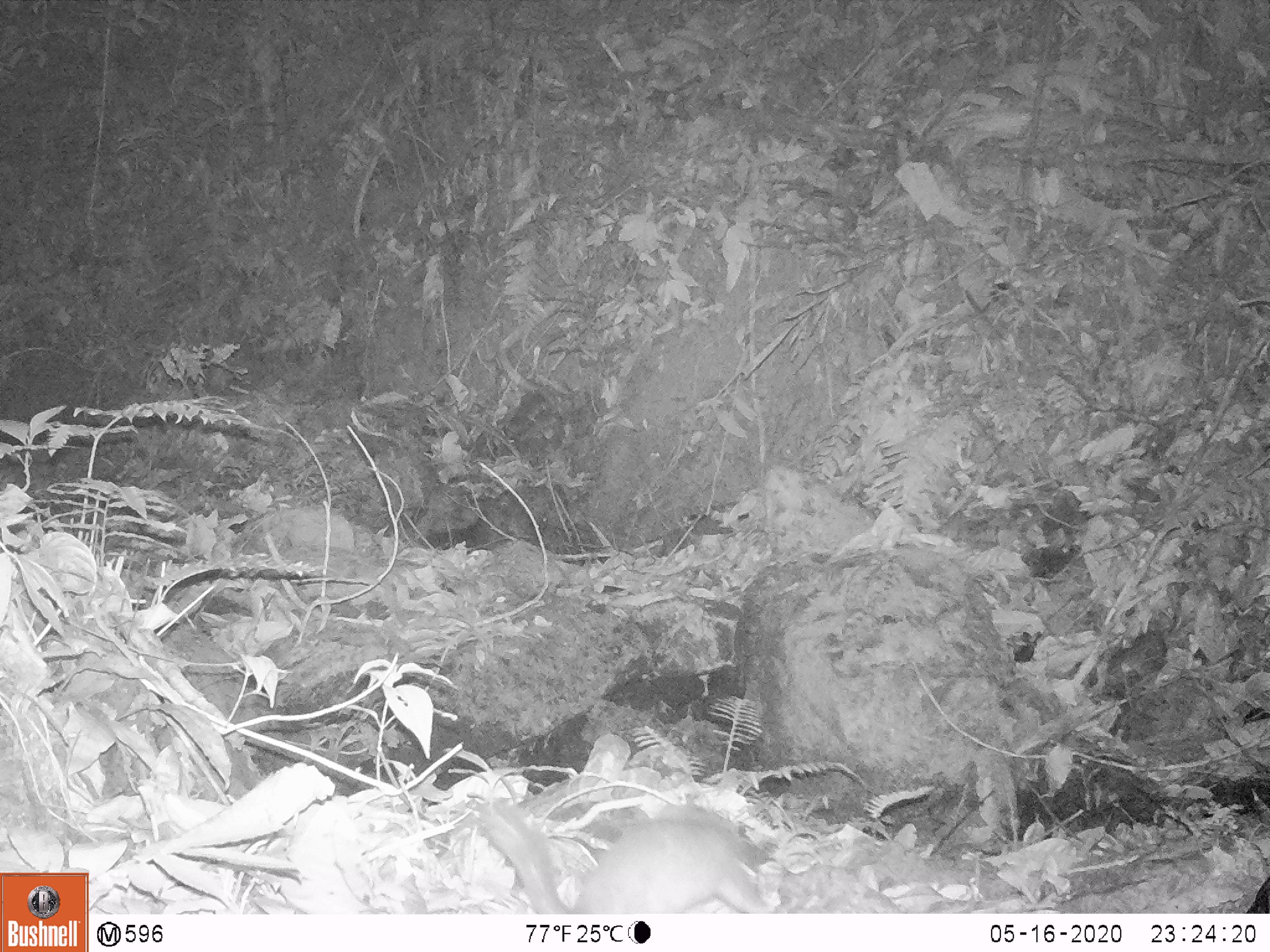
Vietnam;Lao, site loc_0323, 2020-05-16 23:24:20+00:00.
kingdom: Animalia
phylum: Chordata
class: Mammalia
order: Carnivora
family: Mustelidae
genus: Melogale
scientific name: Melogale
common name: ferret badger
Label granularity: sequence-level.